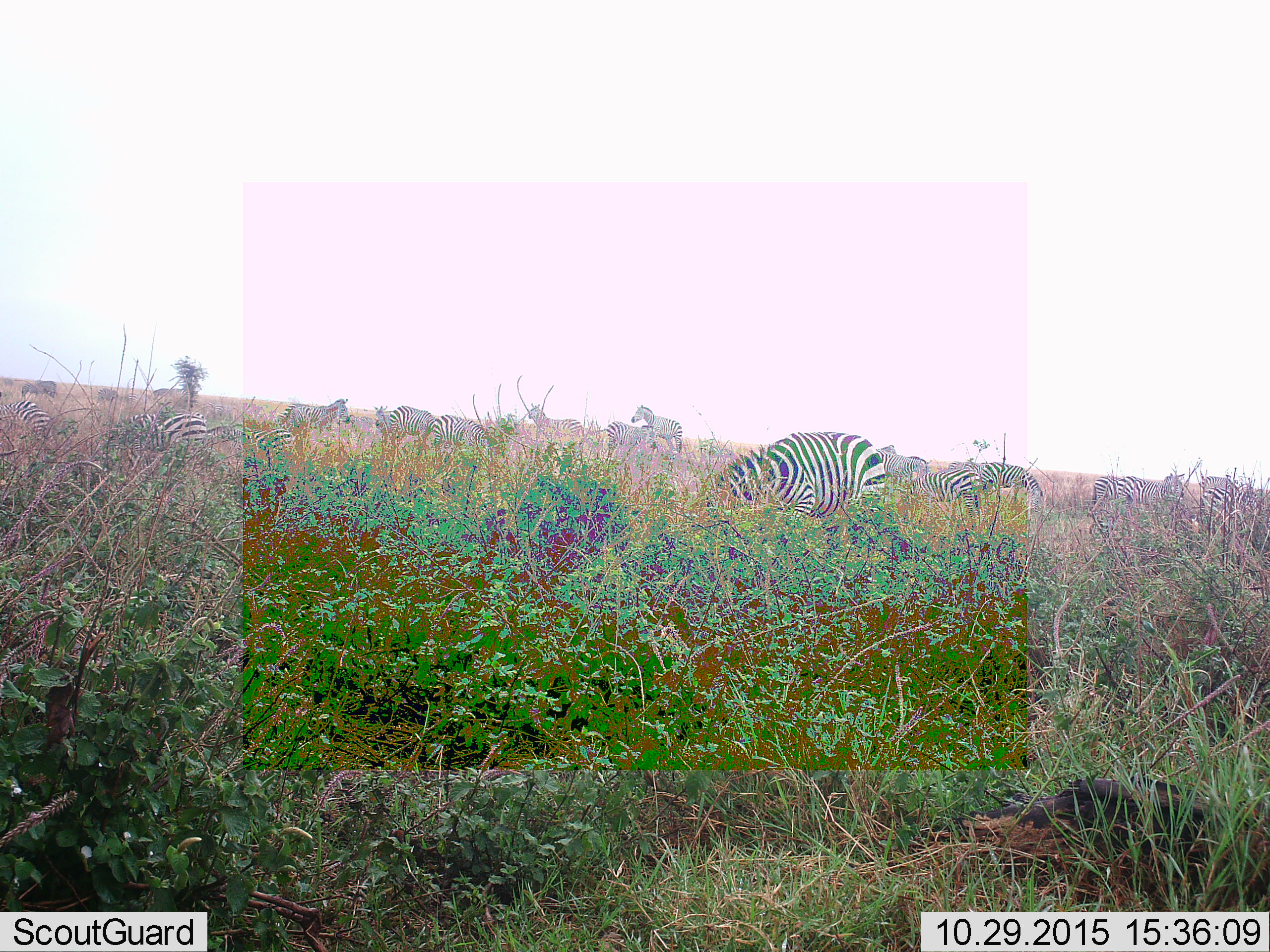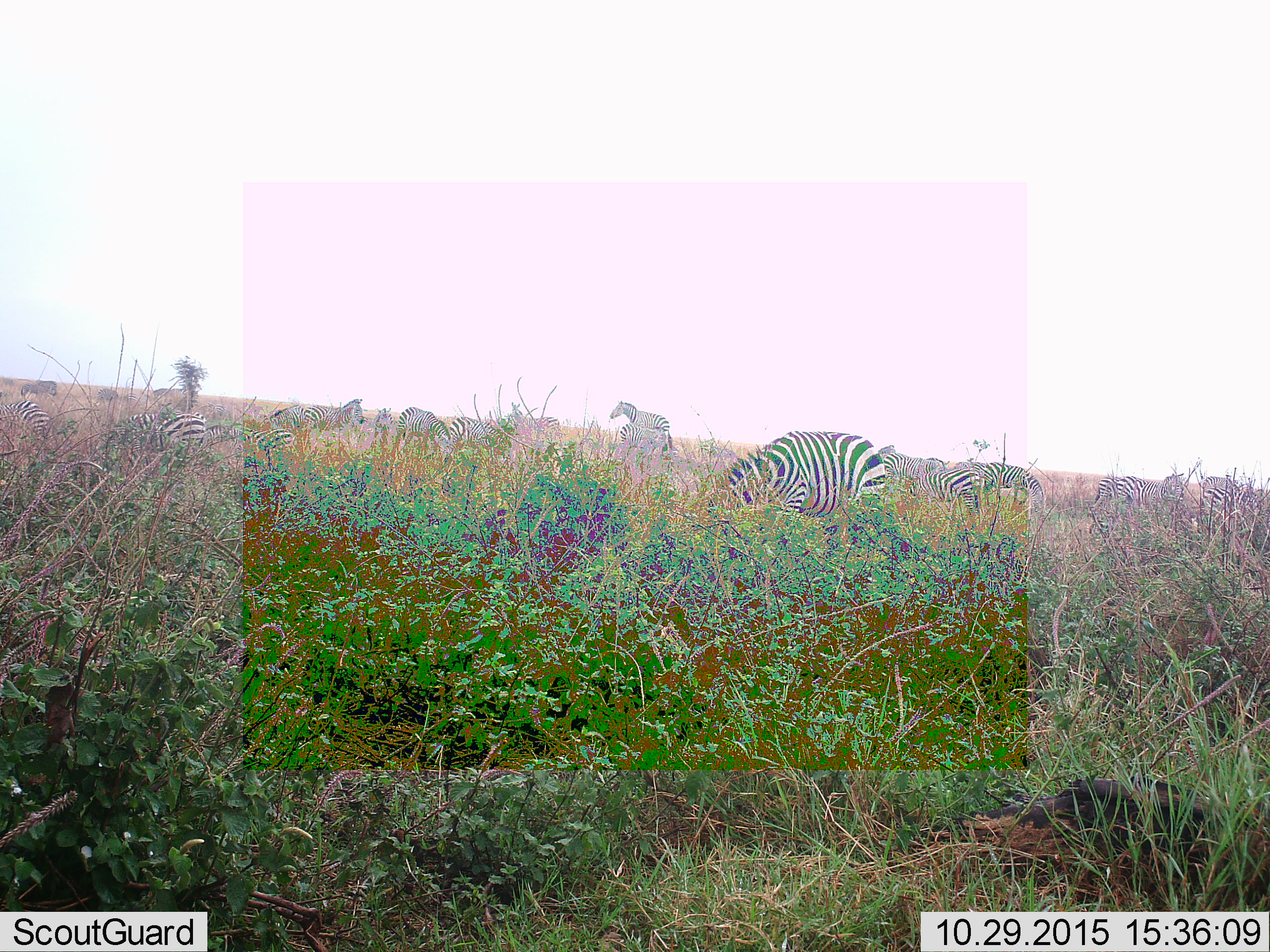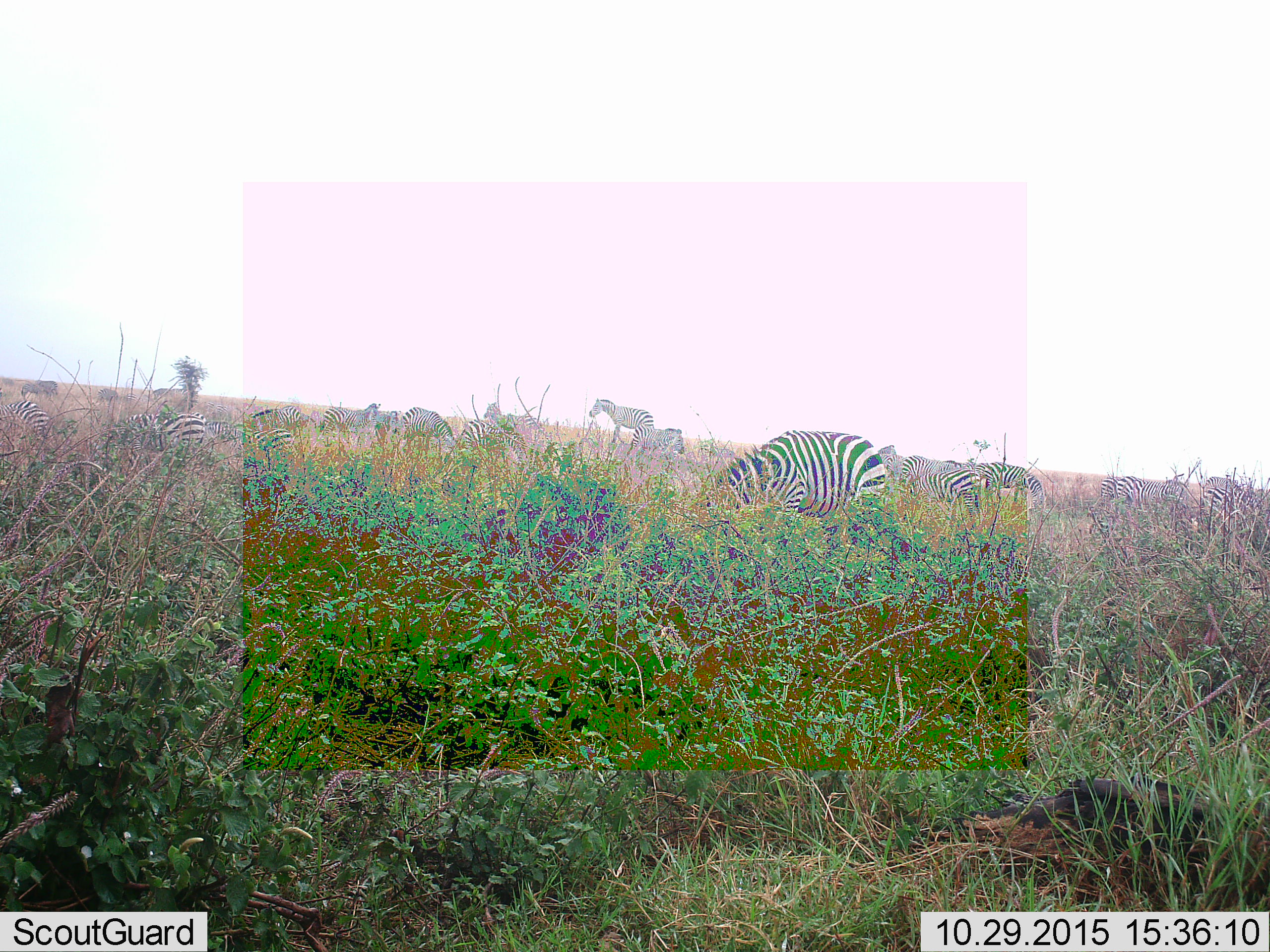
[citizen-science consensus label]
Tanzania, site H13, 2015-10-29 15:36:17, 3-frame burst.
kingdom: Animalia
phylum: Chordata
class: Mammalia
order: Perissodactyla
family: Equidae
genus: Equus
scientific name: Equus quagga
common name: plains zebra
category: zebra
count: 11-50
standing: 60%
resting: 10%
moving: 60%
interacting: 0%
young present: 30%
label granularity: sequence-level